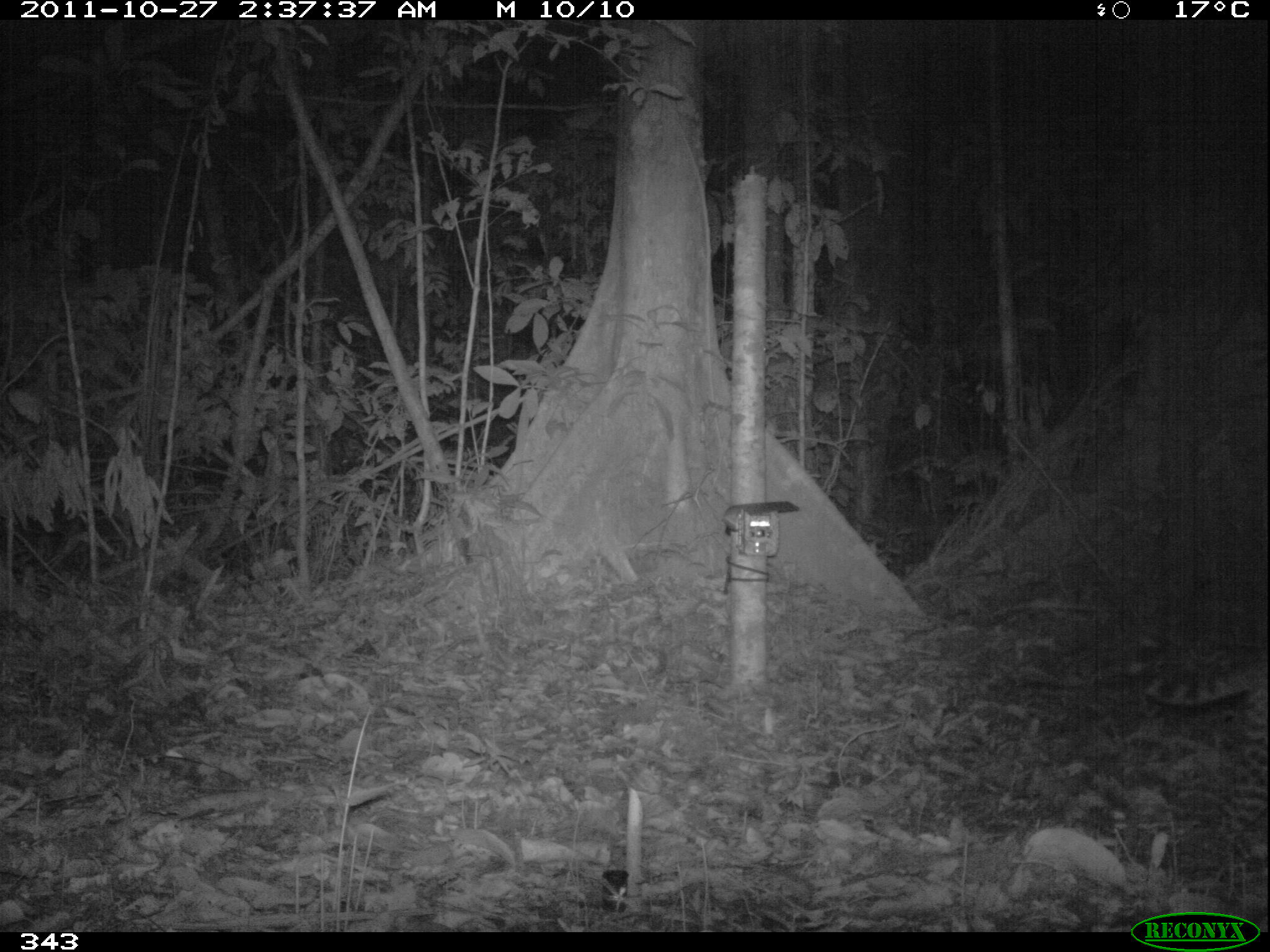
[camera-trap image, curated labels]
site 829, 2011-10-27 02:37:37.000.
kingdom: Animalia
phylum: Chordata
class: Mammalia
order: Carnivora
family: Felidae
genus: Leopardus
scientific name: Leopardus pardalis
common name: ocelot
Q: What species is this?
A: Leopardus pardalis (ocelot).